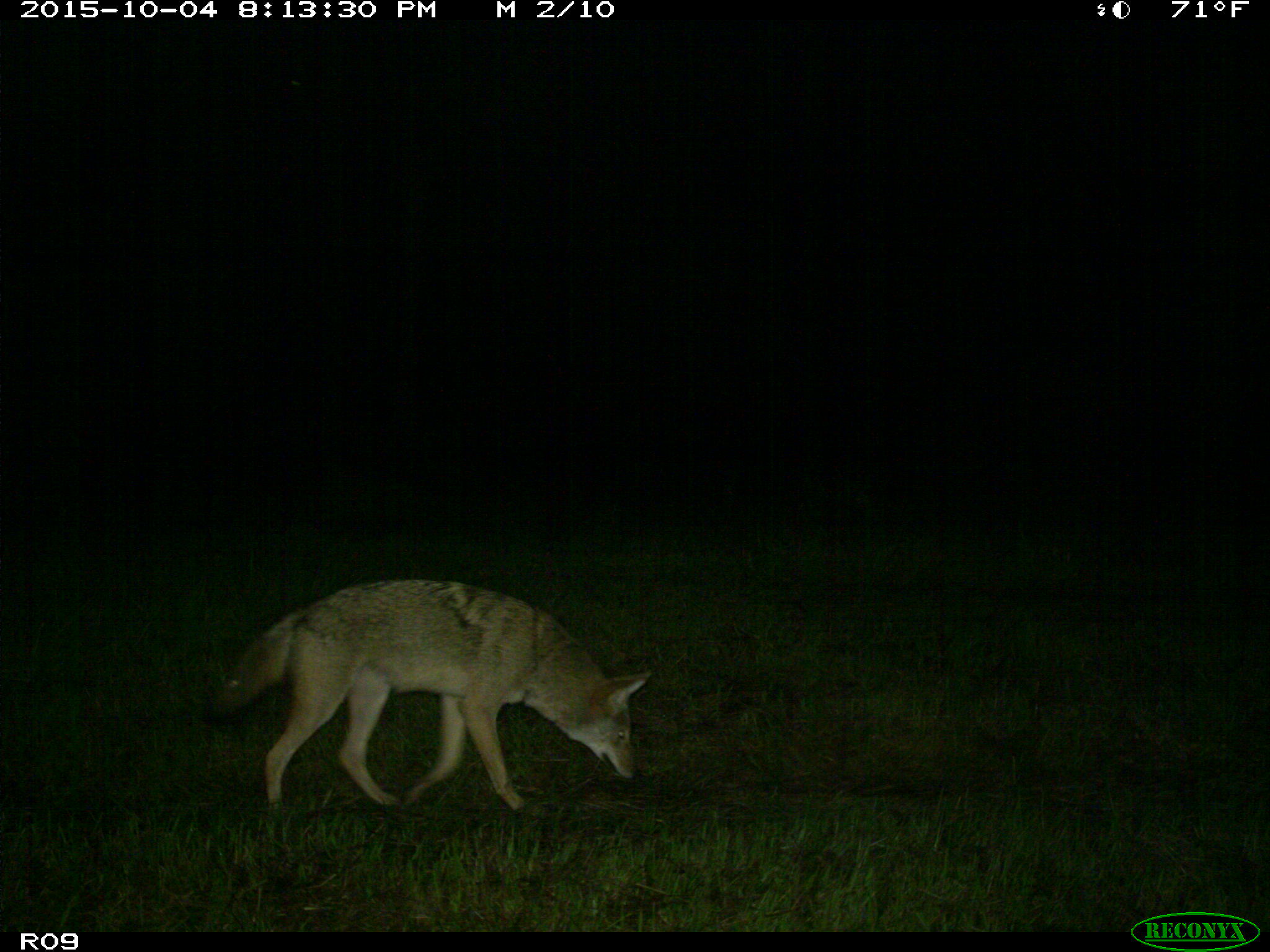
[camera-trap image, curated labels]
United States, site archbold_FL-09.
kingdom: Animalia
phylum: Chordata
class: Mammalia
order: Carnivora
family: Canidae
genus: Canis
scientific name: Canis latrans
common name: coyote